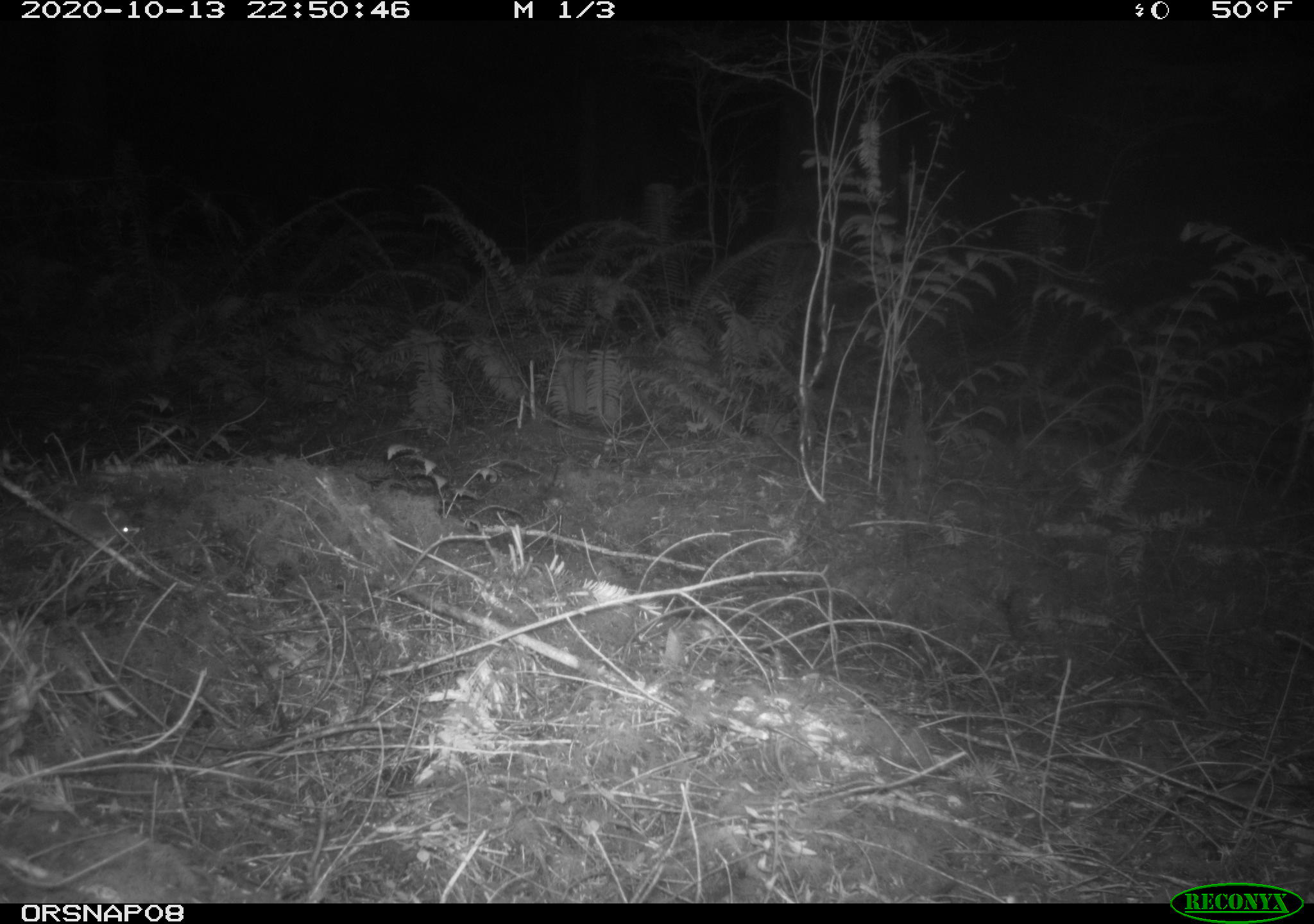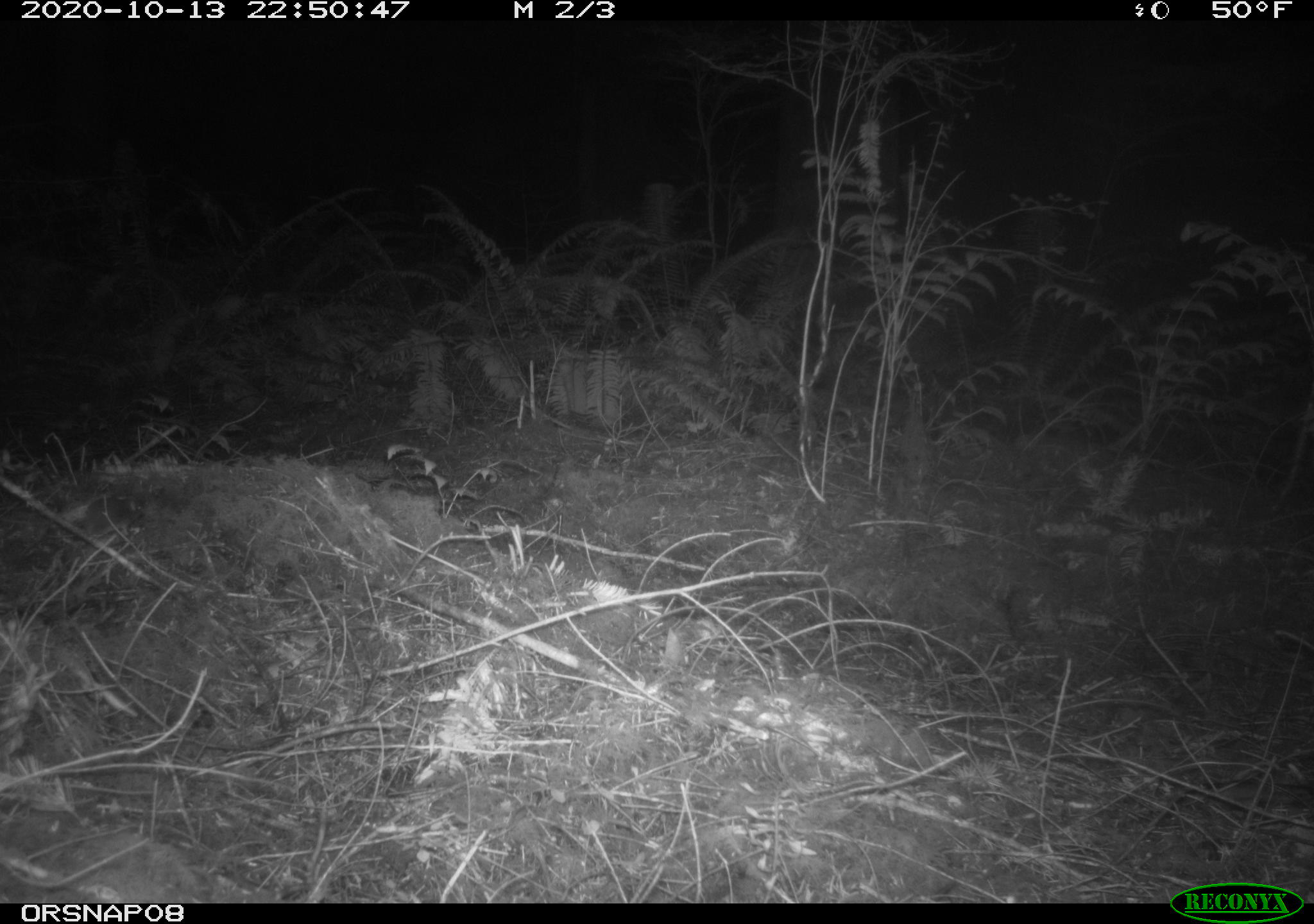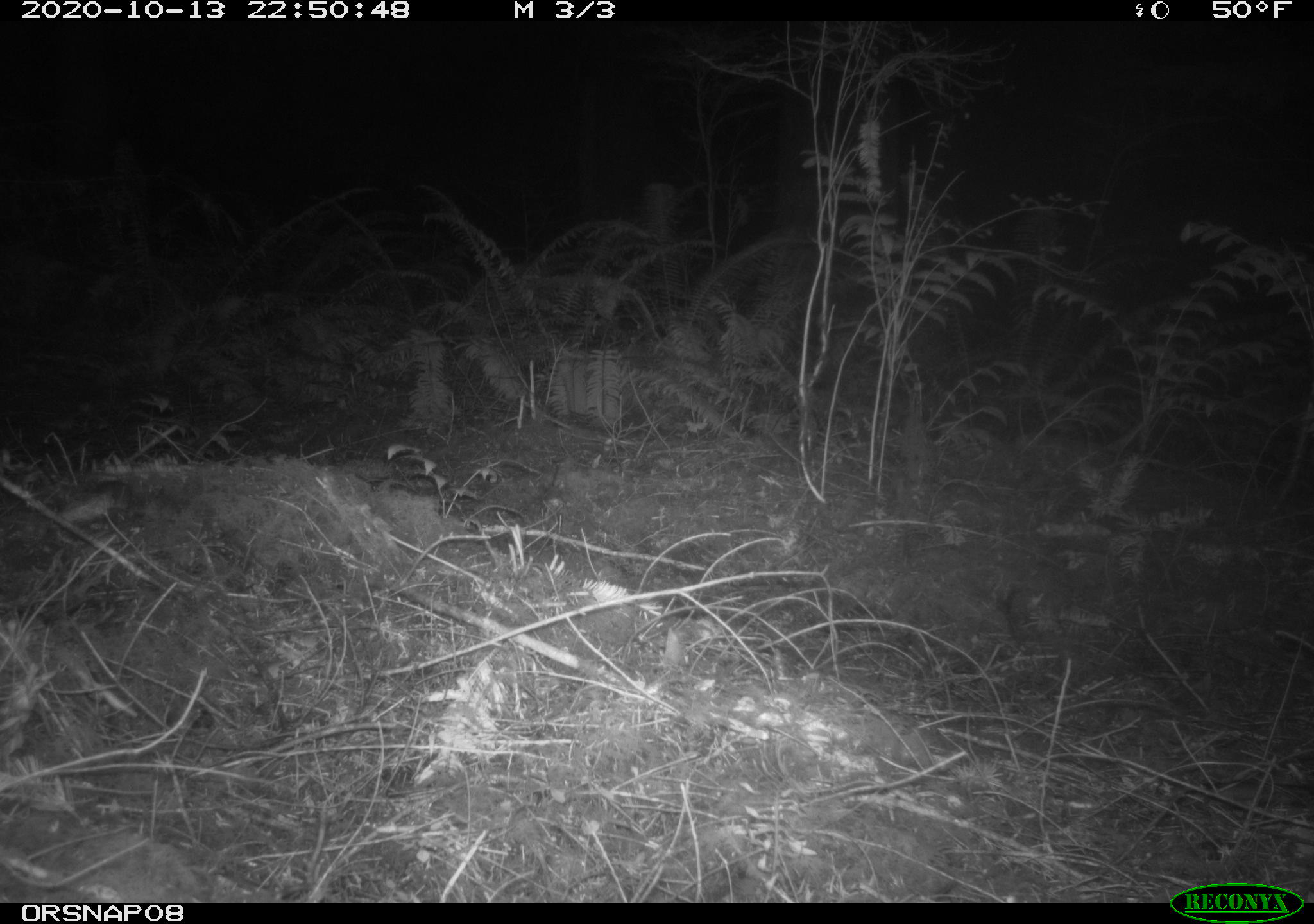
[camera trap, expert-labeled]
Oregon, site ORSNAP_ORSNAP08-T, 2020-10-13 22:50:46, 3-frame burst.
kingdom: Animalia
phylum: Chordata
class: Mammalia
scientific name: Mammalia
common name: small mammal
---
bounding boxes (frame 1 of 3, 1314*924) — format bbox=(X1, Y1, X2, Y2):
small mammal: bbox=(43, 485, 168, 565)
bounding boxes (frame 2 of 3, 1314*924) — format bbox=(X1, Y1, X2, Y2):
small mammal: bbox=(51, 472, 182, 561)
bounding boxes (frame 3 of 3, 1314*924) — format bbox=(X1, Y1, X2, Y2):
small mammal: bbox=(59, 469, 156, 541)